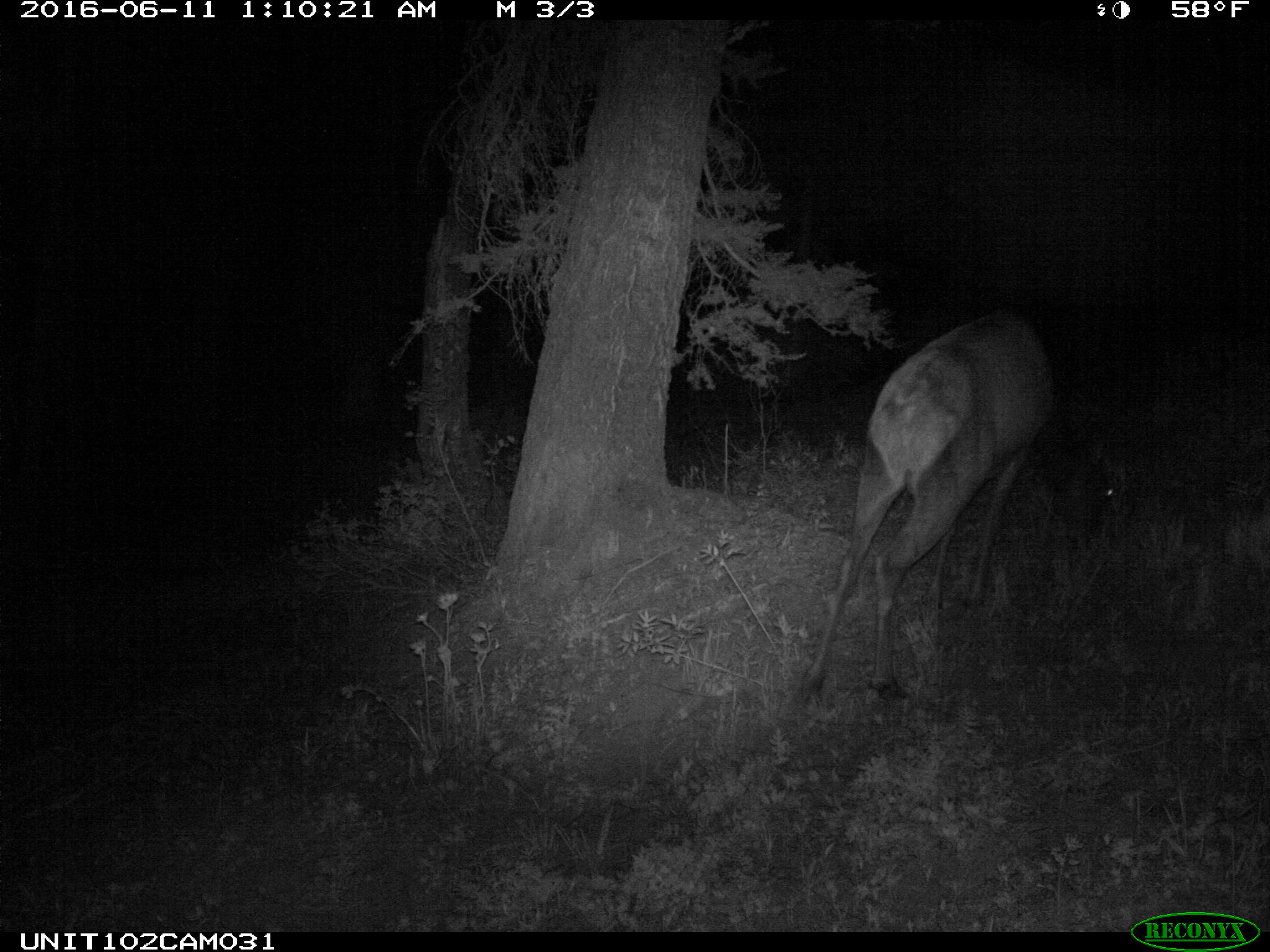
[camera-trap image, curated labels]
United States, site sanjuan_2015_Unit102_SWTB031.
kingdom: Animalia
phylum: Chordata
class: Mammalia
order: Artiodactyla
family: Cervidae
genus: Cervus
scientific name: Cervus elaphus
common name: red deer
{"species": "Cervus elaphus (red deer)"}